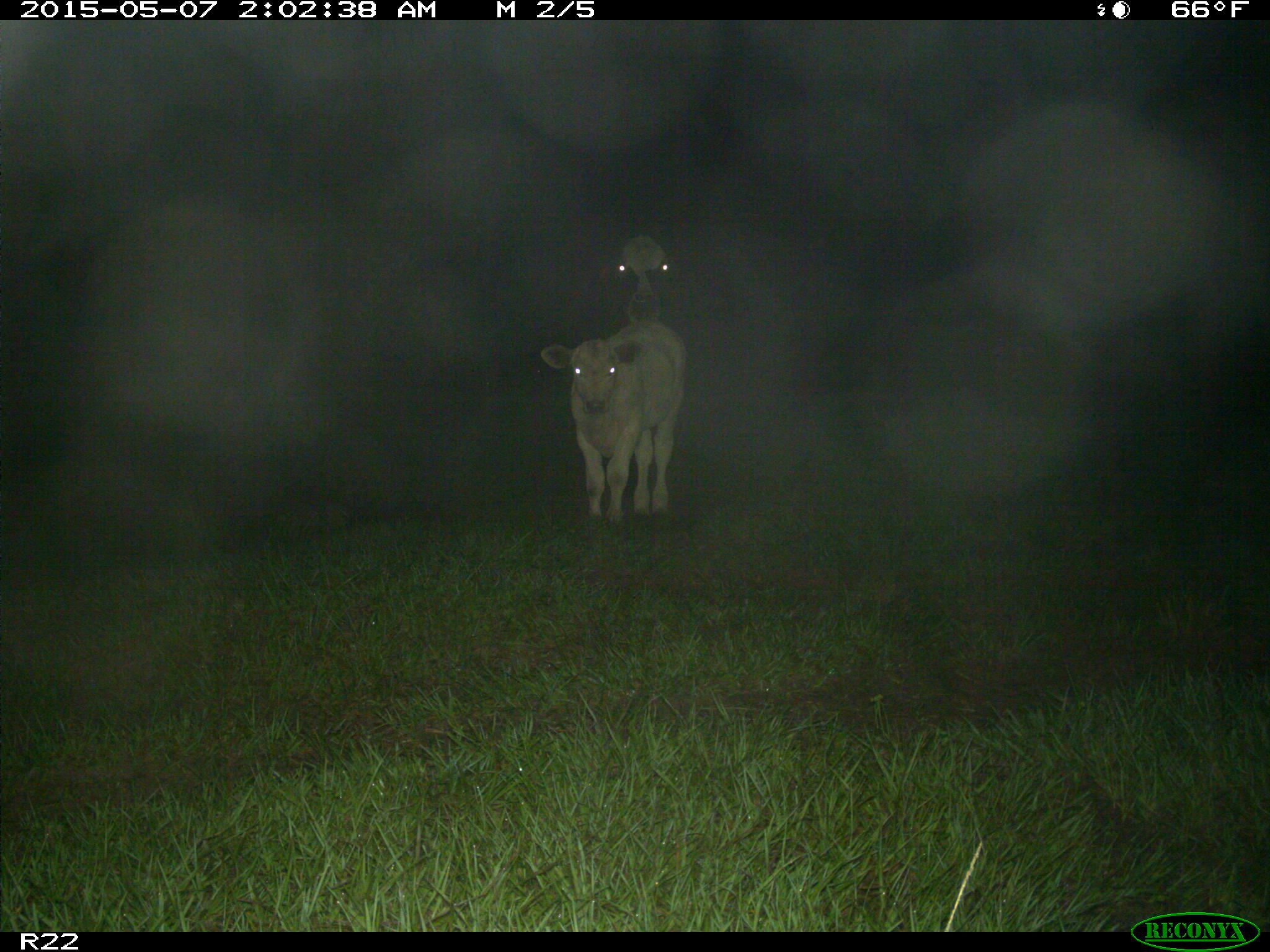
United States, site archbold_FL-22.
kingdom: Animalia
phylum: Chordata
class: Mammalia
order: Artiodactyla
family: Bovidae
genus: Bos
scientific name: Bos taurus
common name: domestic cow